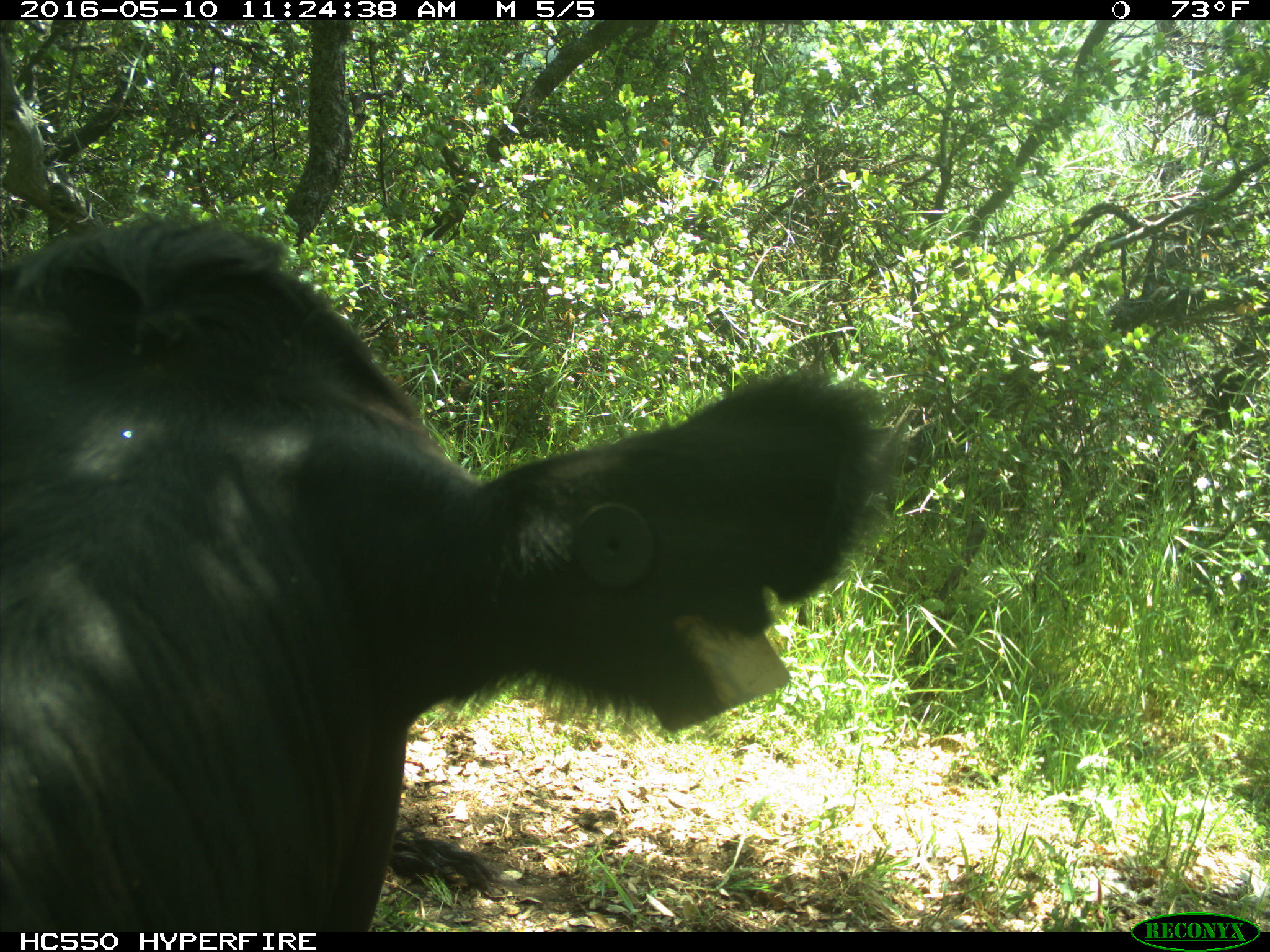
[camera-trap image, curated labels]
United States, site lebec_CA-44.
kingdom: Animalia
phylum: Chordata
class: Mammalia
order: Artiodactyla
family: Bovidae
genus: Bos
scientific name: Bos taurus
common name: domestic cow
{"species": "Bos taurus (domestic cow)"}